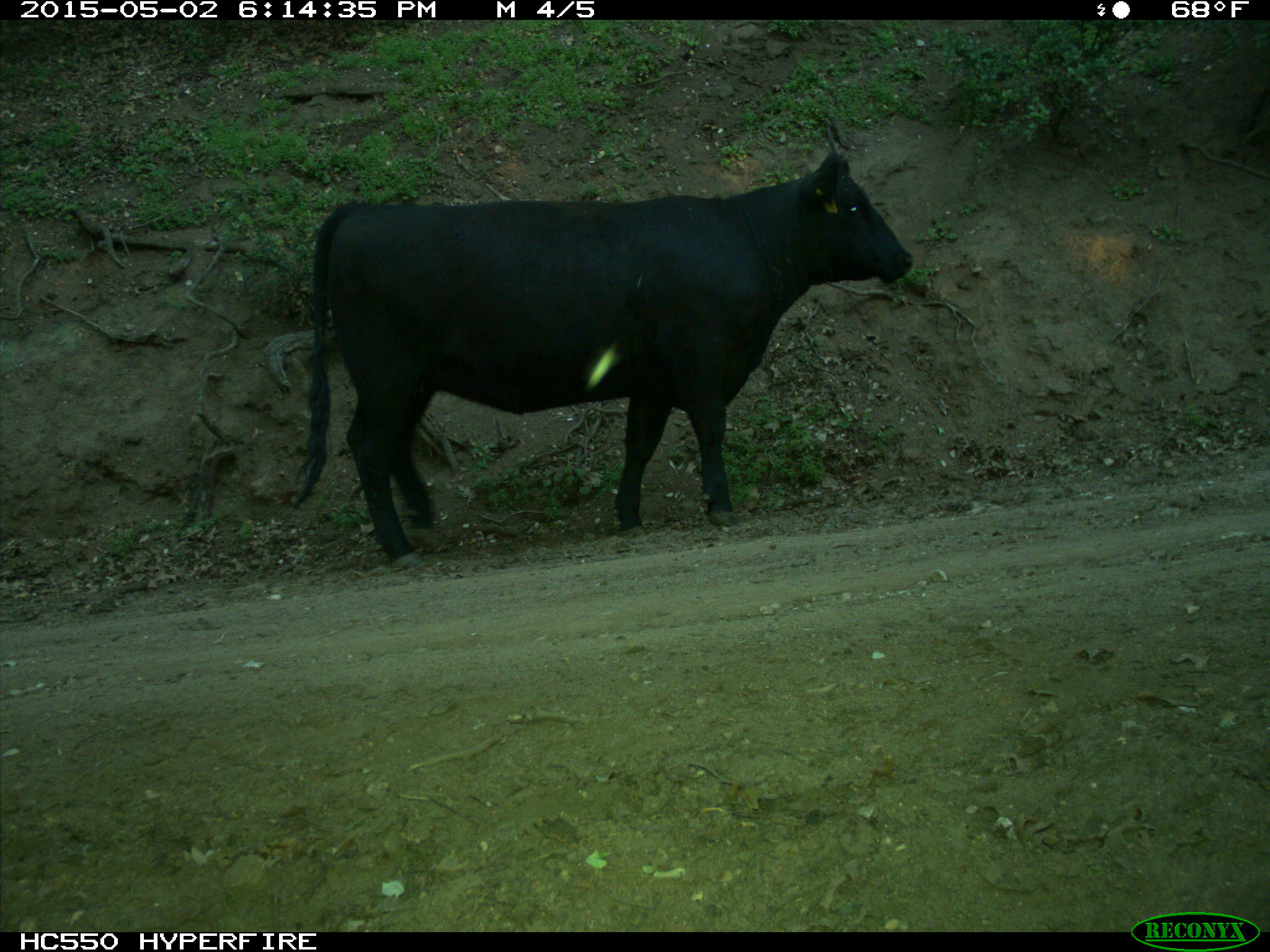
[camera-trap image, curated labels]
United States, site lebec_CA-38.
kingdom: Animalia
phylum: Chordata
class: Mammalia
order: Artiodactyla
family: Bovidae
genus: Bos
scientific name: Bos taurus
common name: domestic cow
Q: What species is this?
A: Bos taurus (domestic cow).